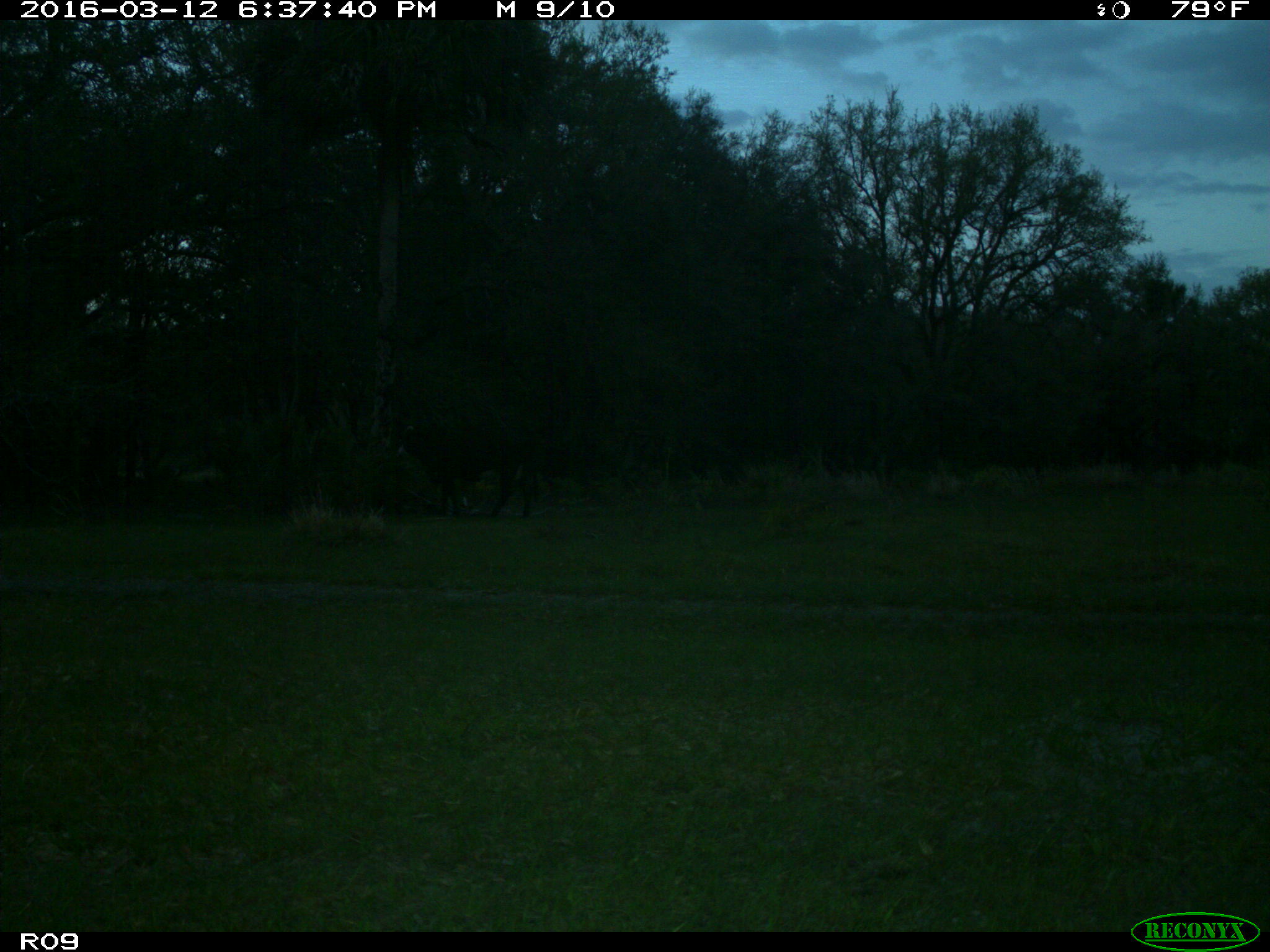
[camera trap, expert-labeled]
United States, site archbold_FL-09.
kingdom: Animalia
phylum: Chordata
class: Mammalia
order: Artiodactyla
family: Bovidae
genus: Bos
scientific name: Bos taurus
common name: domestic cow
Bos taurus (domestic cow).